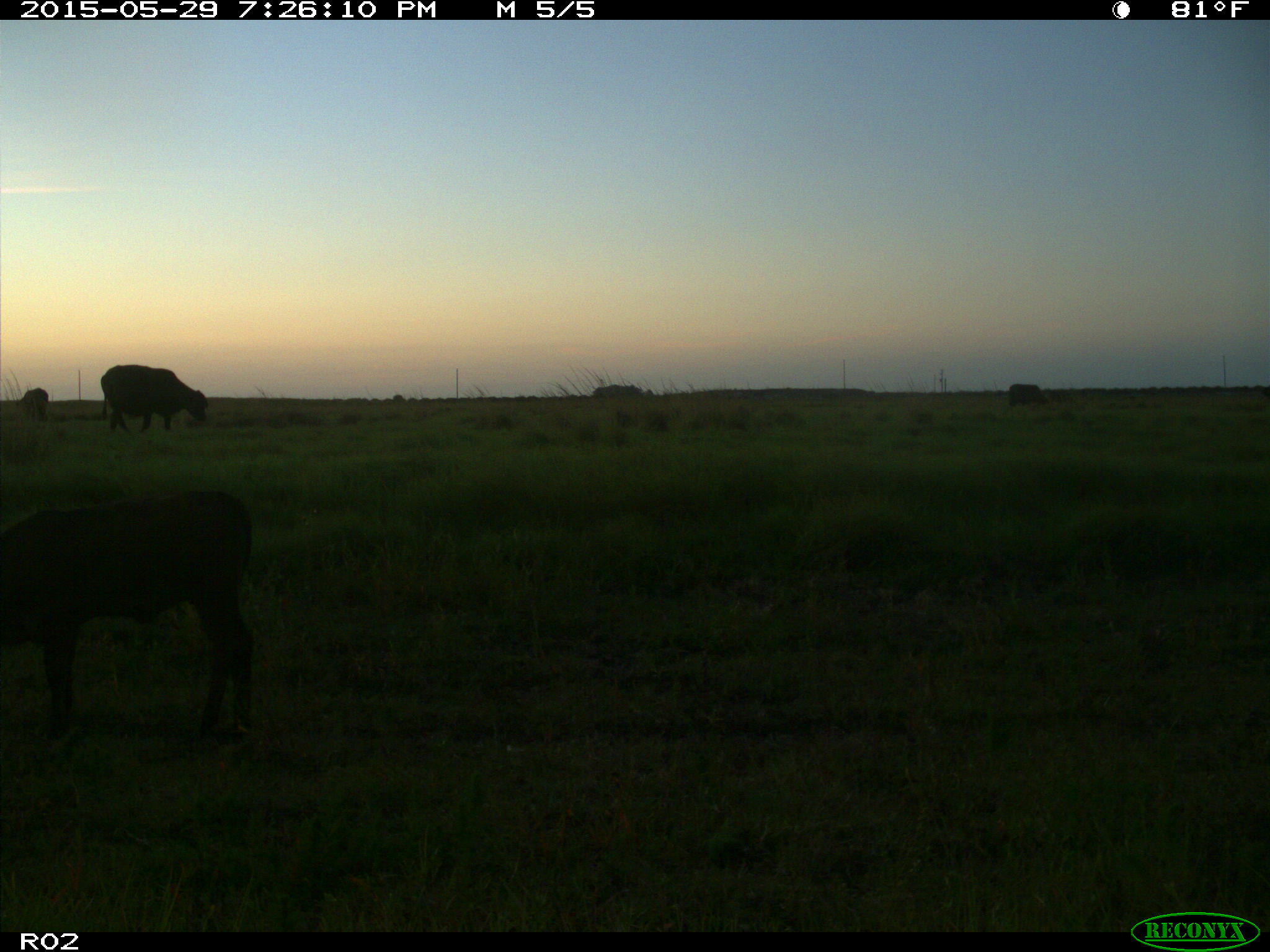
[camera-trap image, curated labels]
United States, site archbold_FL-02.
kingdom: Animalia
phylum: Chordata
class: Mammalia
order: Artiodactyla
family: Bovidae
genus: Bos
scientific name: Bos taurus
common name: domestic cow